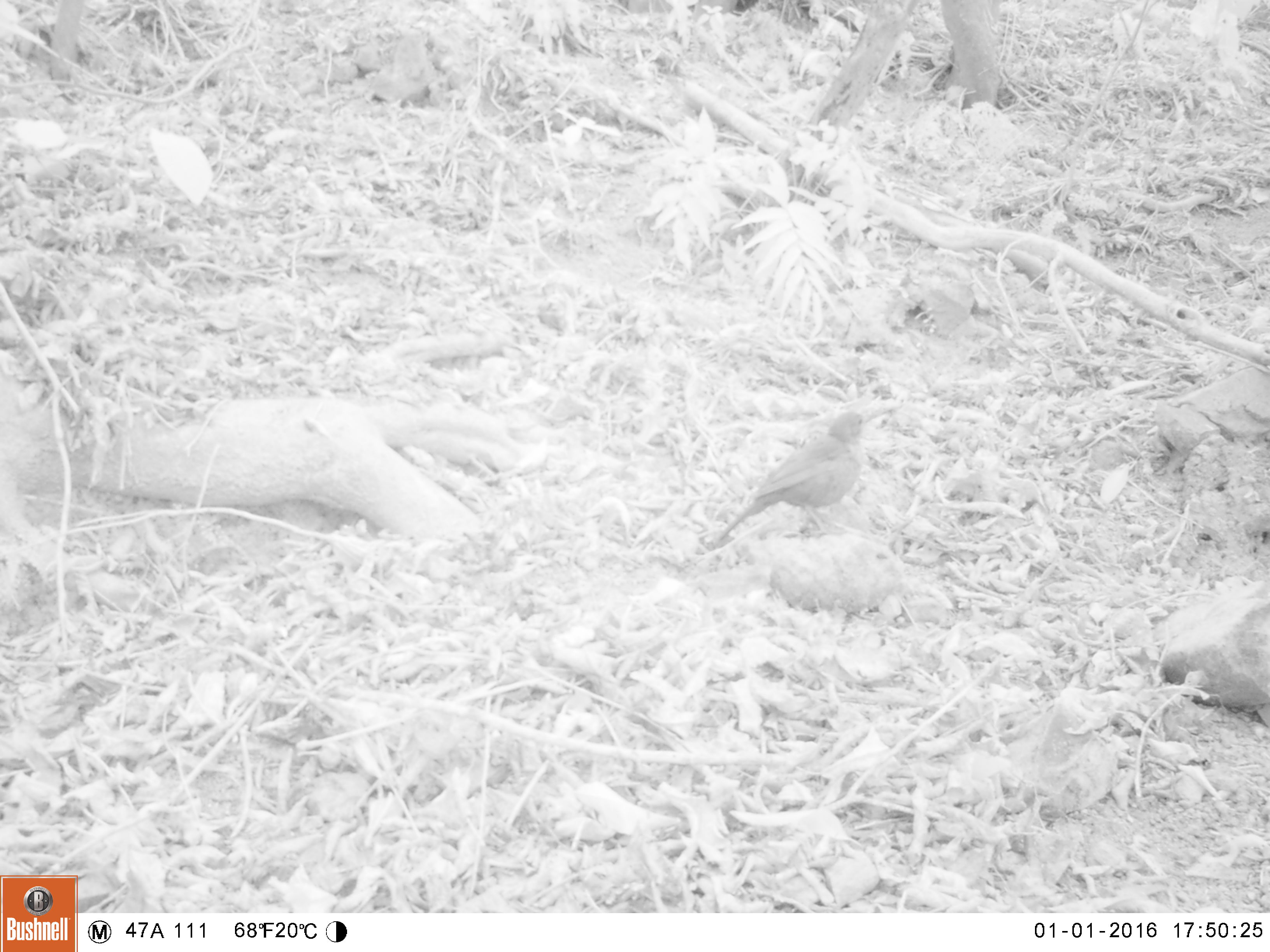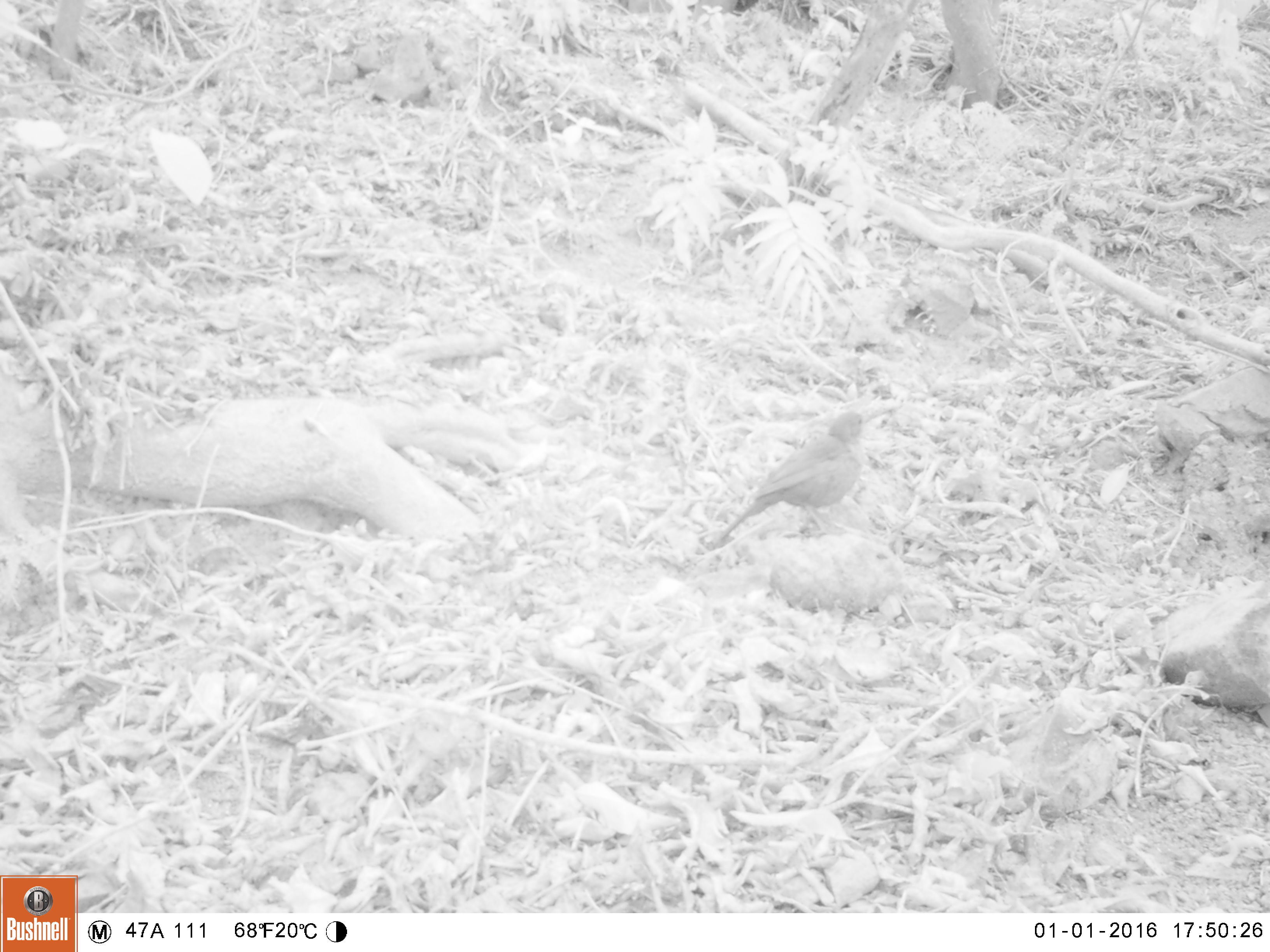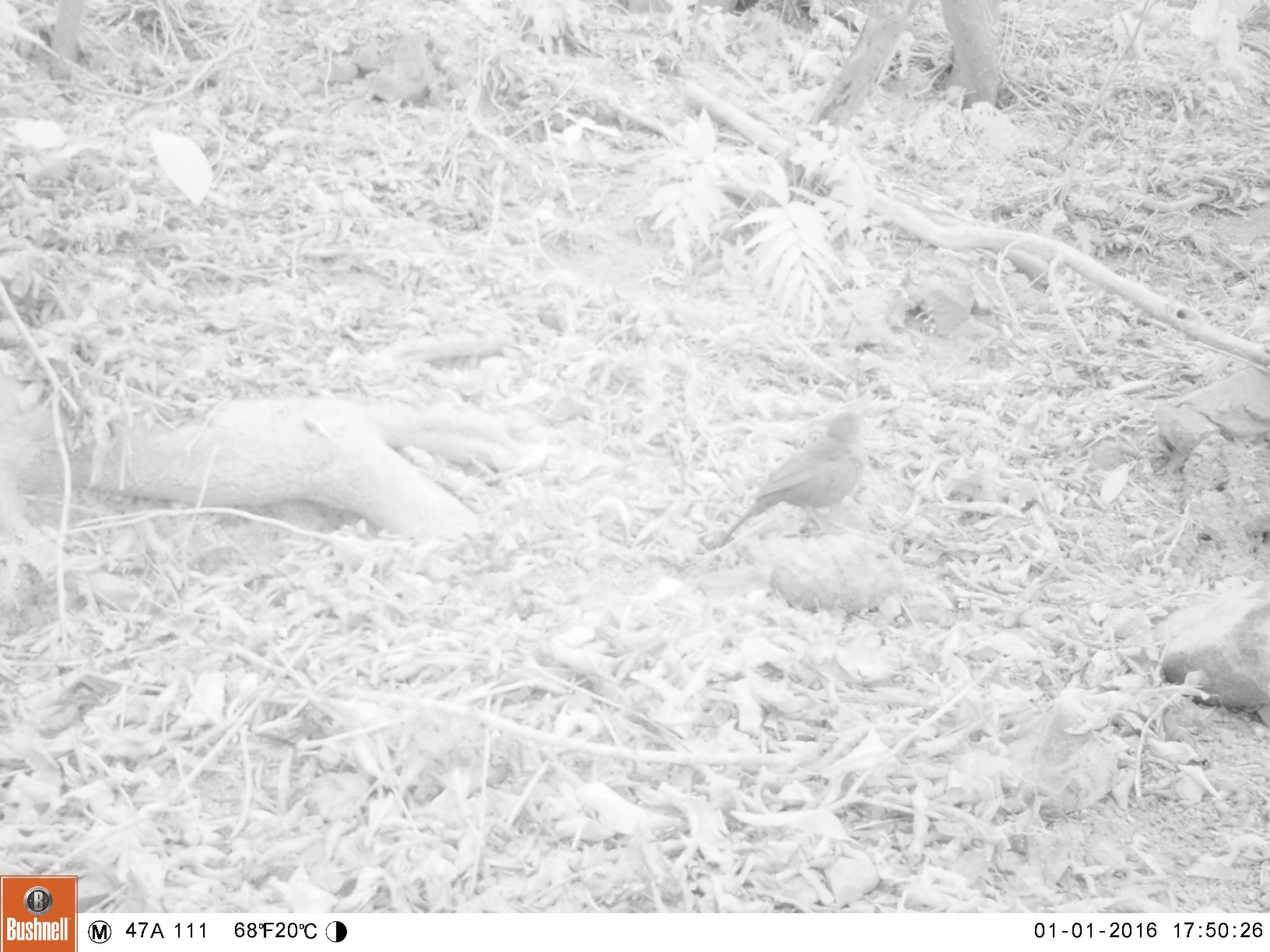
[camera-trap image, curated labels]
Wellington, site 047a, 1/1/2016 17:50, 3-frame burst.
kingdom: Animalia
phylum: Chordata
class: Aves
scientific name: Aves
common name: bird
Bird (Aves).